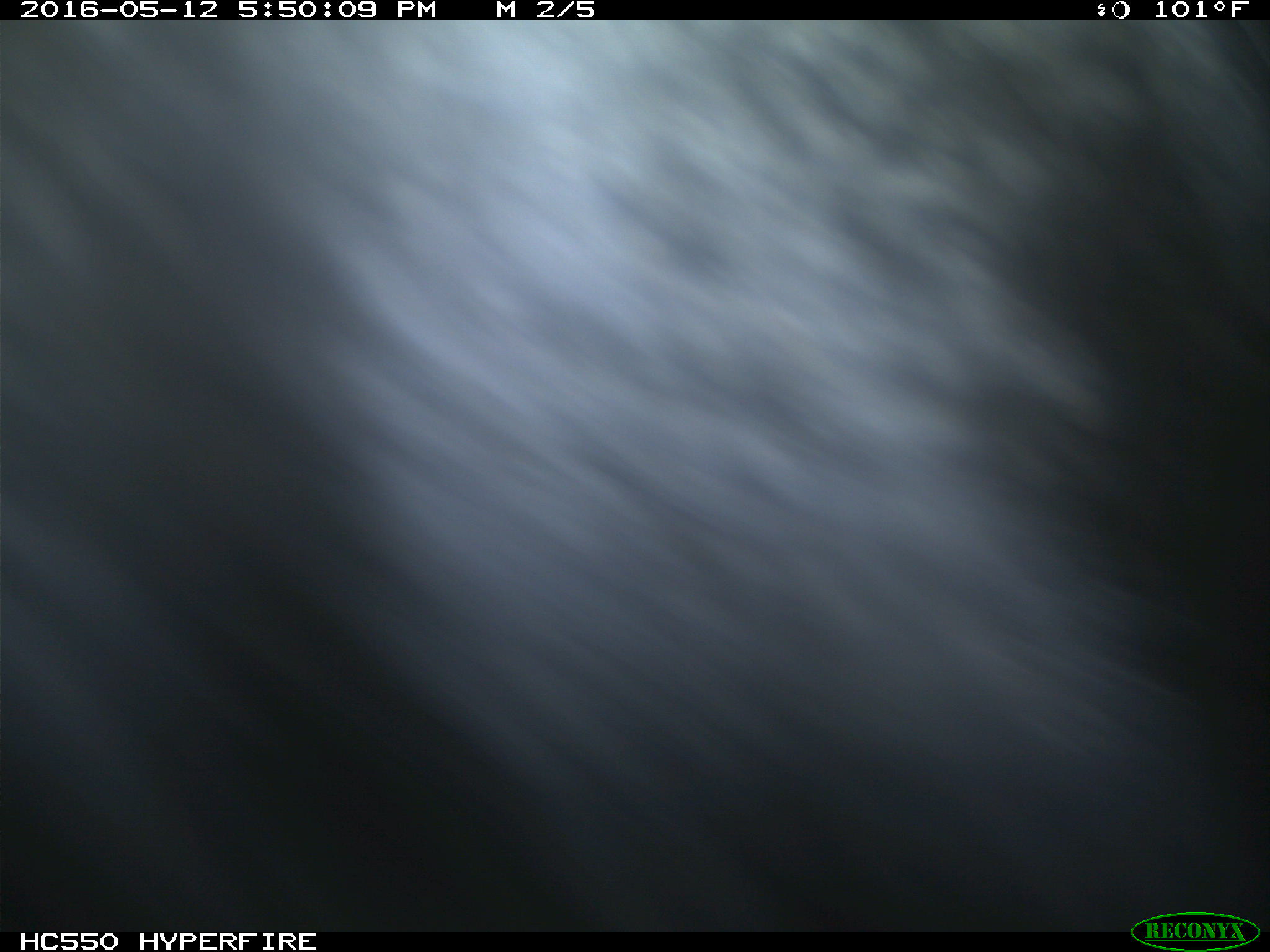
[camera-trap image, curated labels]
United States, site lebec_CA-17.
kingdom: Animalia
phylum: Chordata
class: Mammalia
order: Artiodactyla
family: Bovidae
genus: Bos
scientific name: Bos taurus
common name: domestic cow